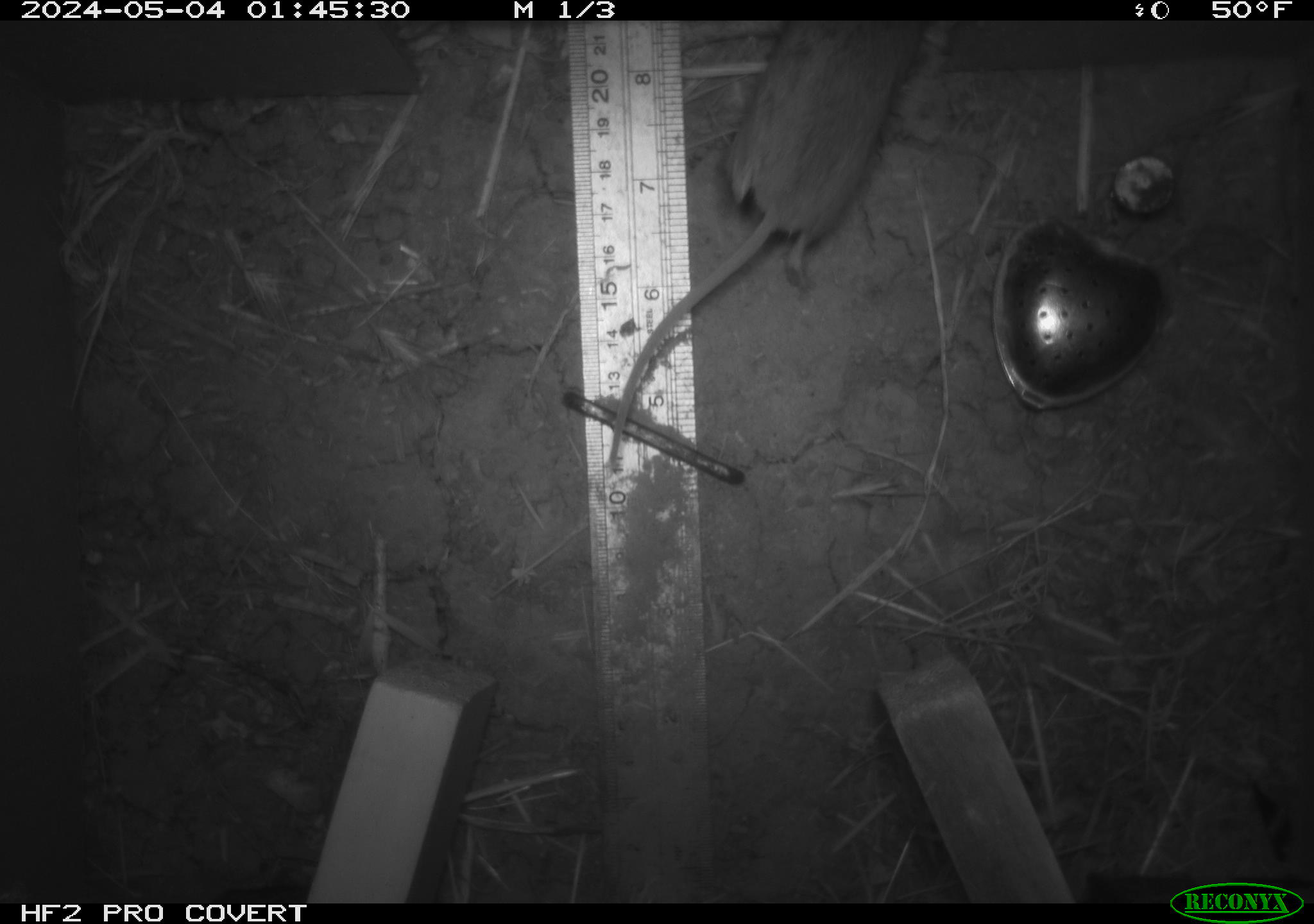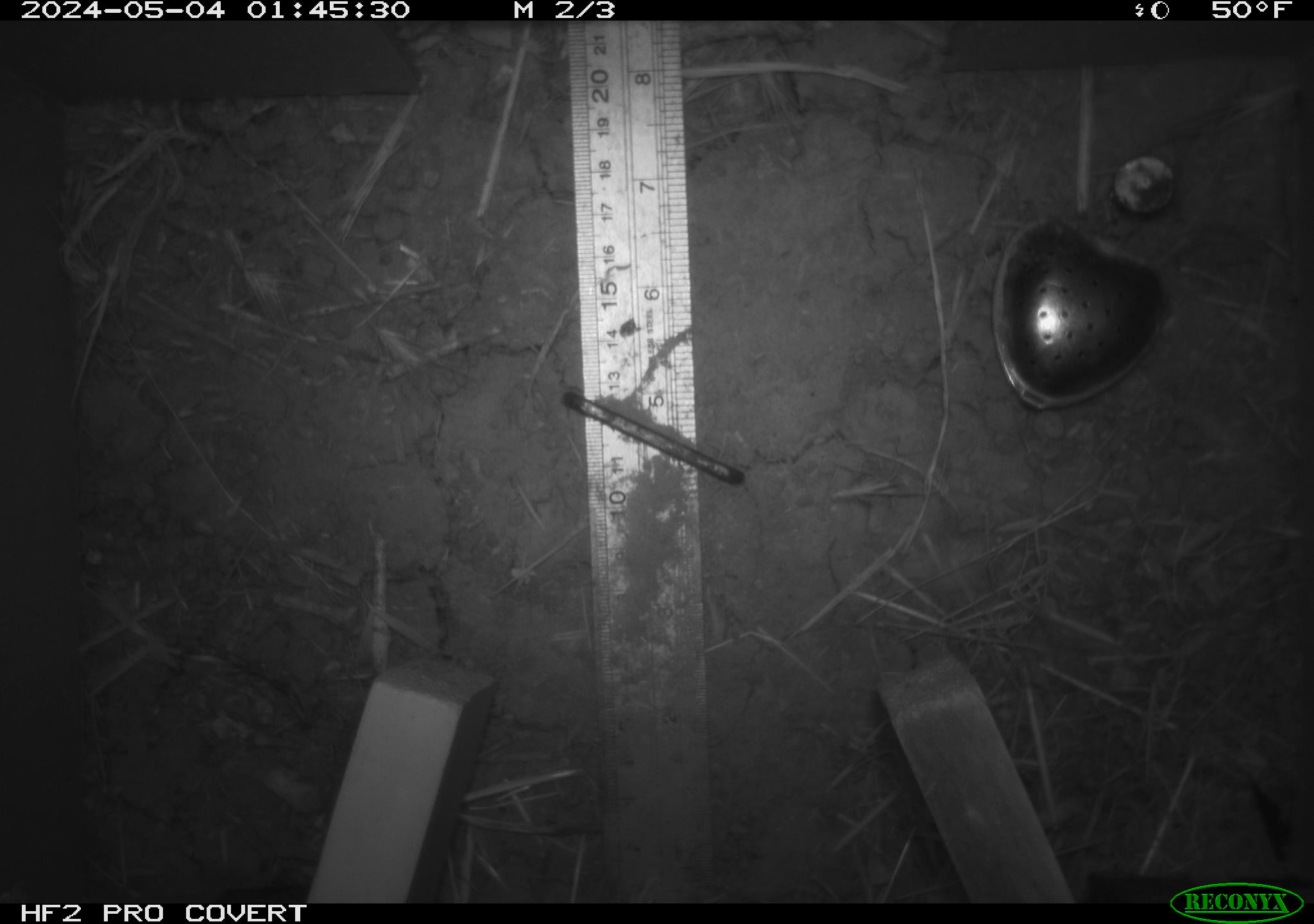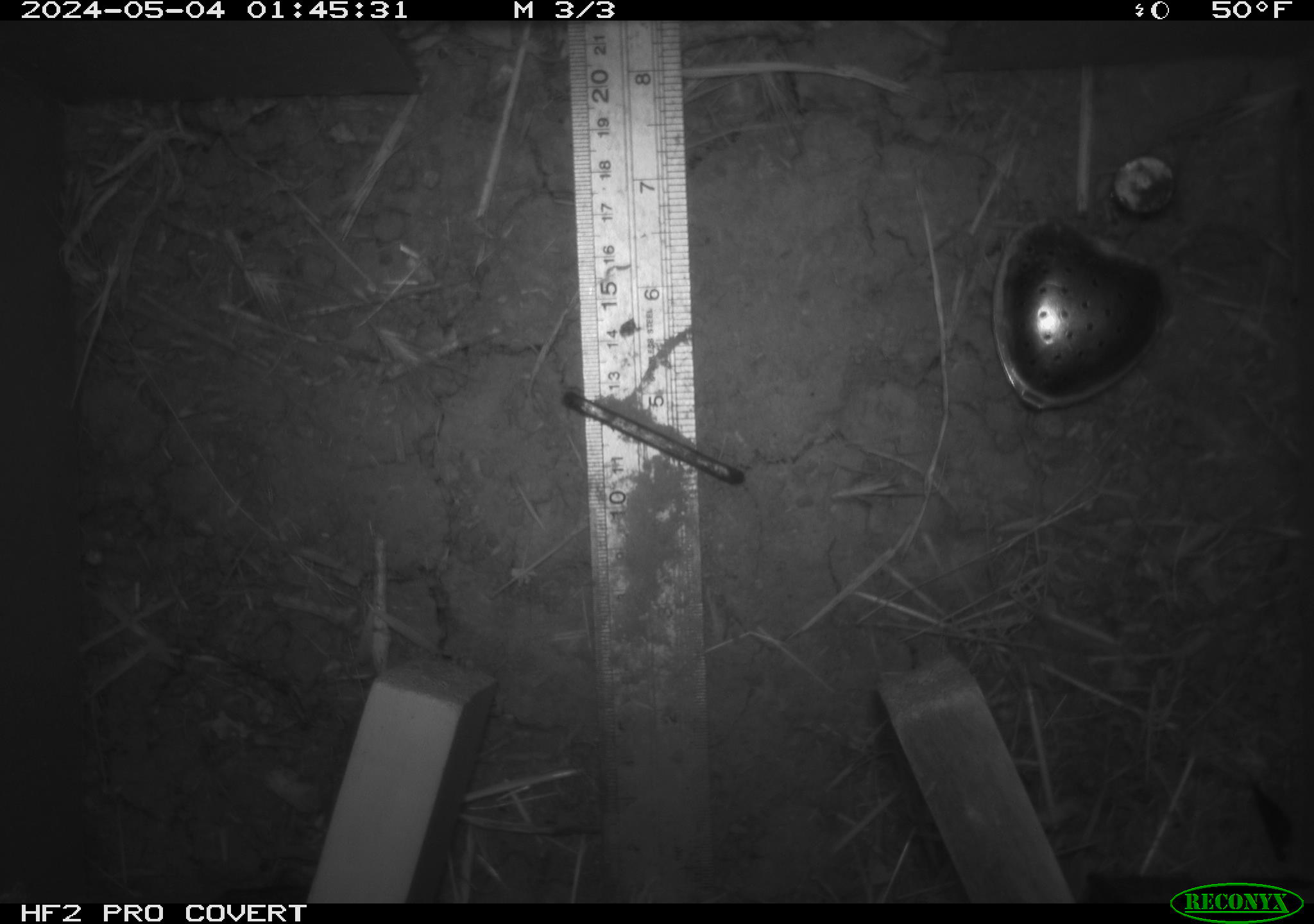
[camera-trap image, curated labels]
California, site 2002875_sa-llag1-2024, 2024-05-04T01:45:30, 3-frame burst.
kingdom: Animalia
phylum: Chordata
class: Mammalia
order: Rodentia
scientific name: Rodentia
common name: mouse species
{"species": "mouse species (Rodentia)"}